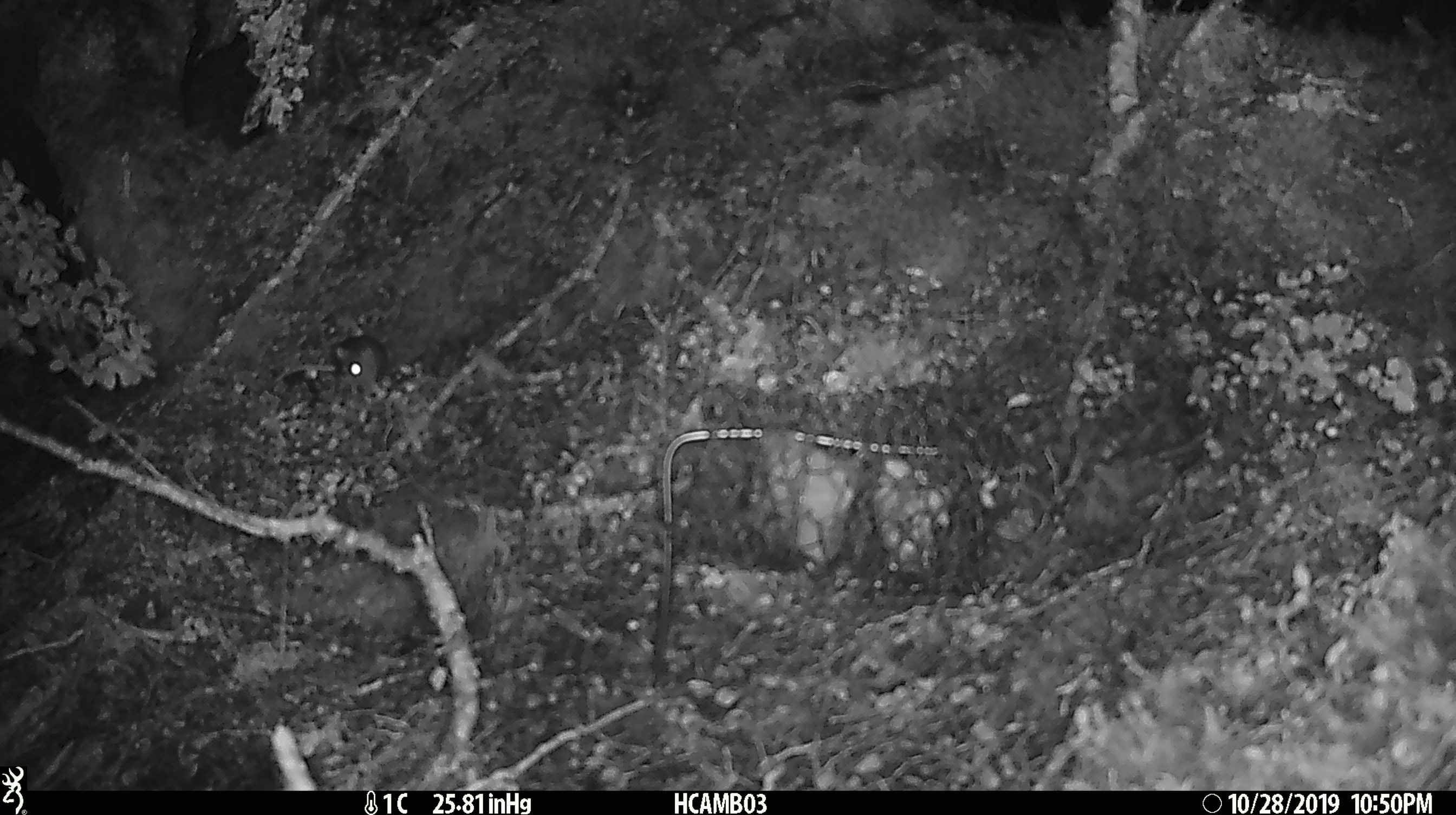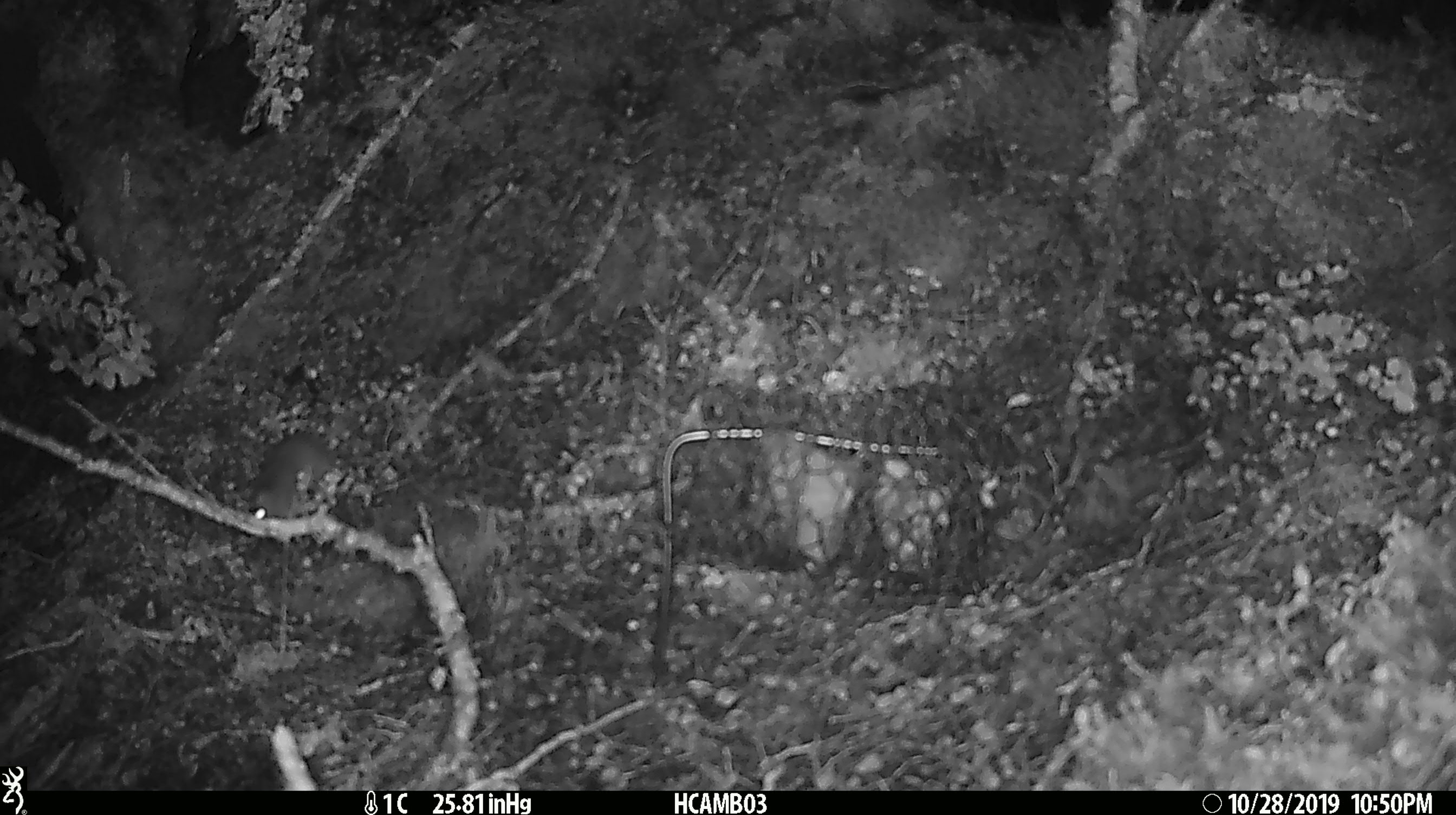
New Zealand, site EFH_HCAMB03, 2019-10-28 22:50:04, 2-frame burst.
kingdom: Animalia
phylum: Chordata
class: Mammalia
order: Rodentia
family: Muridae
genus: Mus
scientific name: Mus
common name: mouse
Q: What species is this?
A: Mouse (Mus).